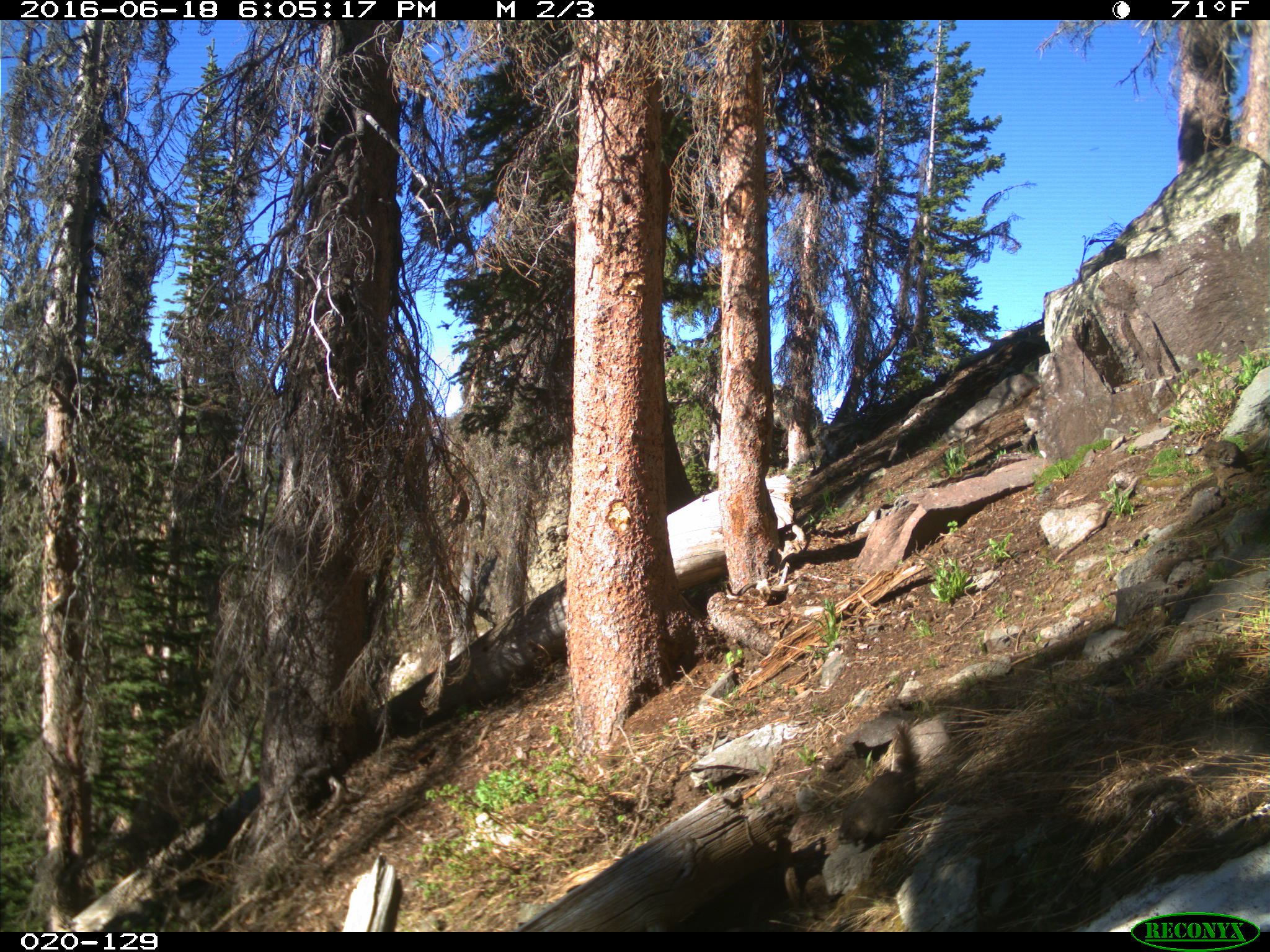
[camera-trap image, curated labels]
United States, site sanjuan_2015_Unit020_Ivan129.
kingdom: Animalia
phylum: Chordata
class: Mammalia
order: Rodentia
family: Sciuridae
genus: Marmota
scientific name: Marmota flaviventris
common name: yellow-bellied marmot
Marmota flaviventris (yellow-bellied marmot).